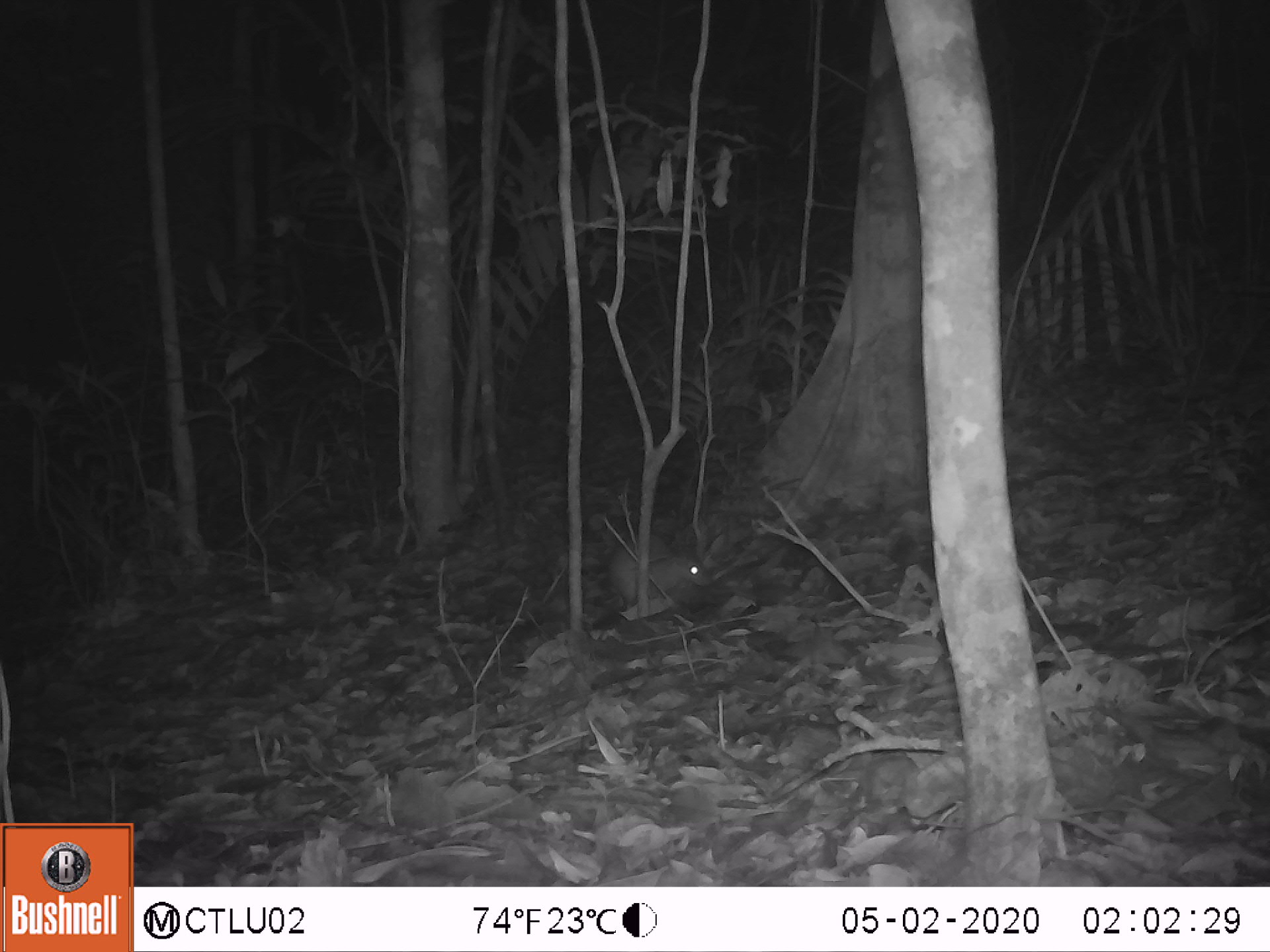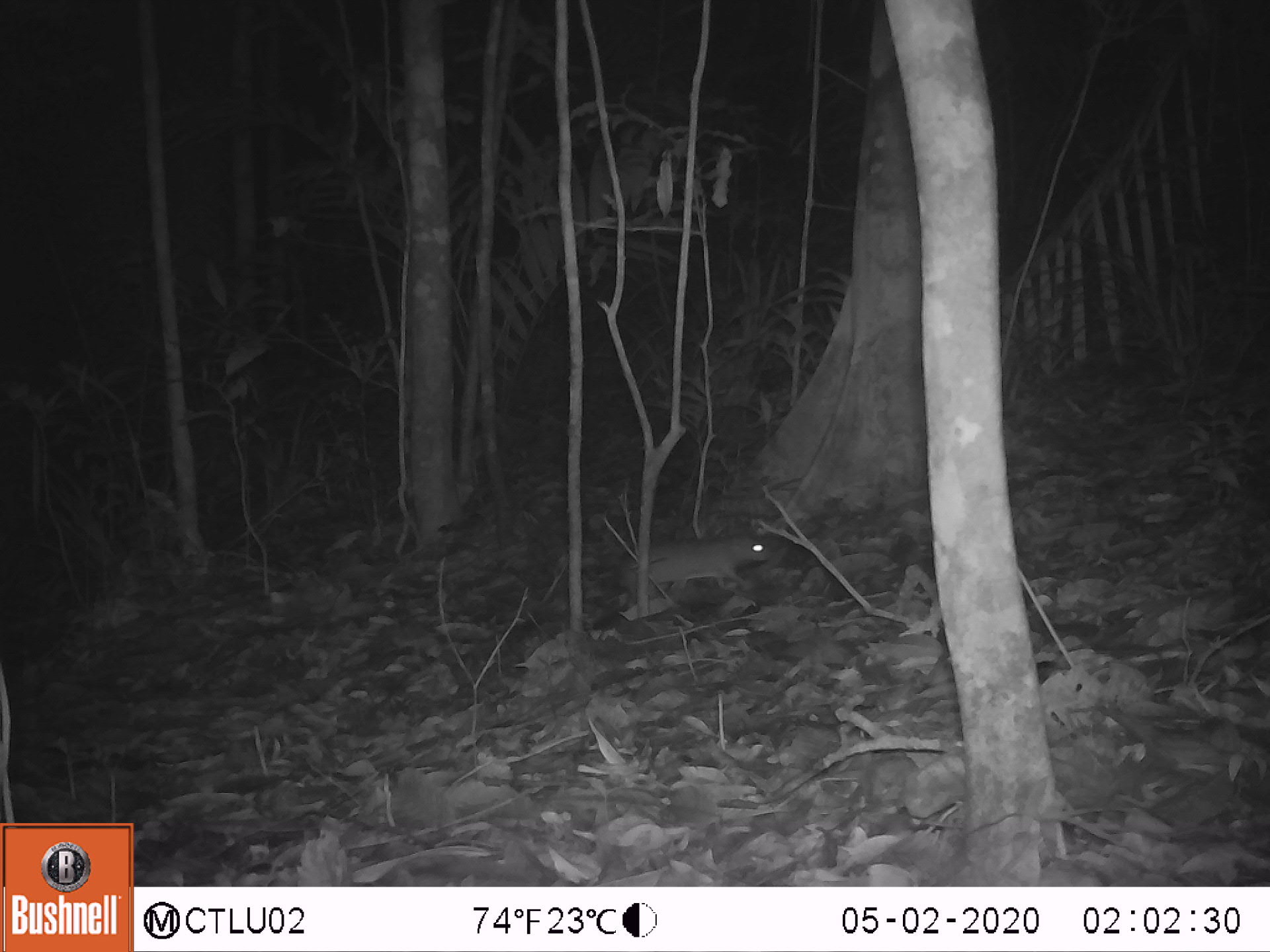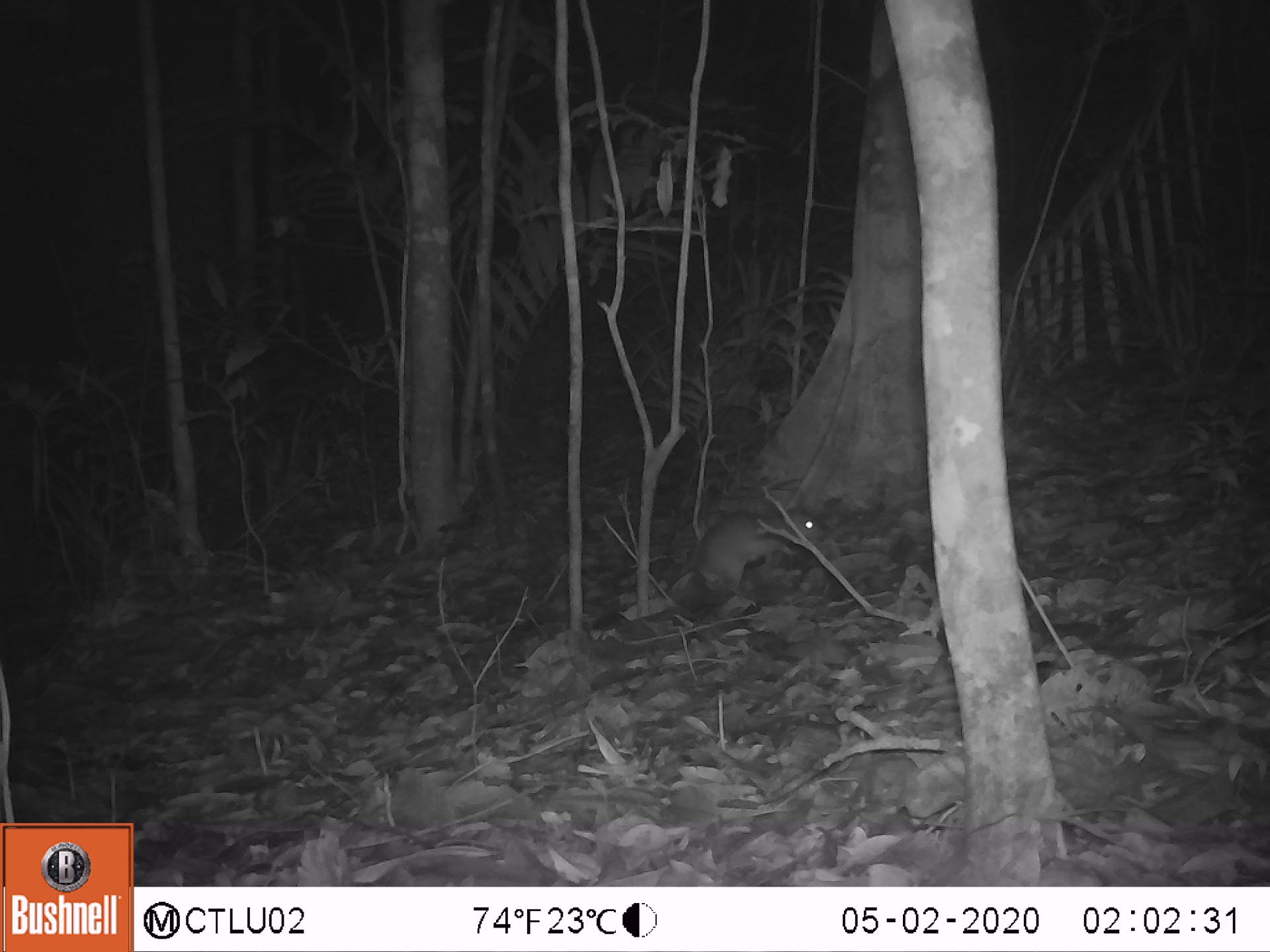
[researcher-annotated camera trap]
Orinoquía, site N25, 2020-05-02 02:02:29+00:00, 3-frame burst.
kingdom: Animalia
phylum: Chordata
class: Mammalia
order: Rodentia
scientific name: Rodentia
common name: rodent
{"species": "rodent (Rodentia)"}